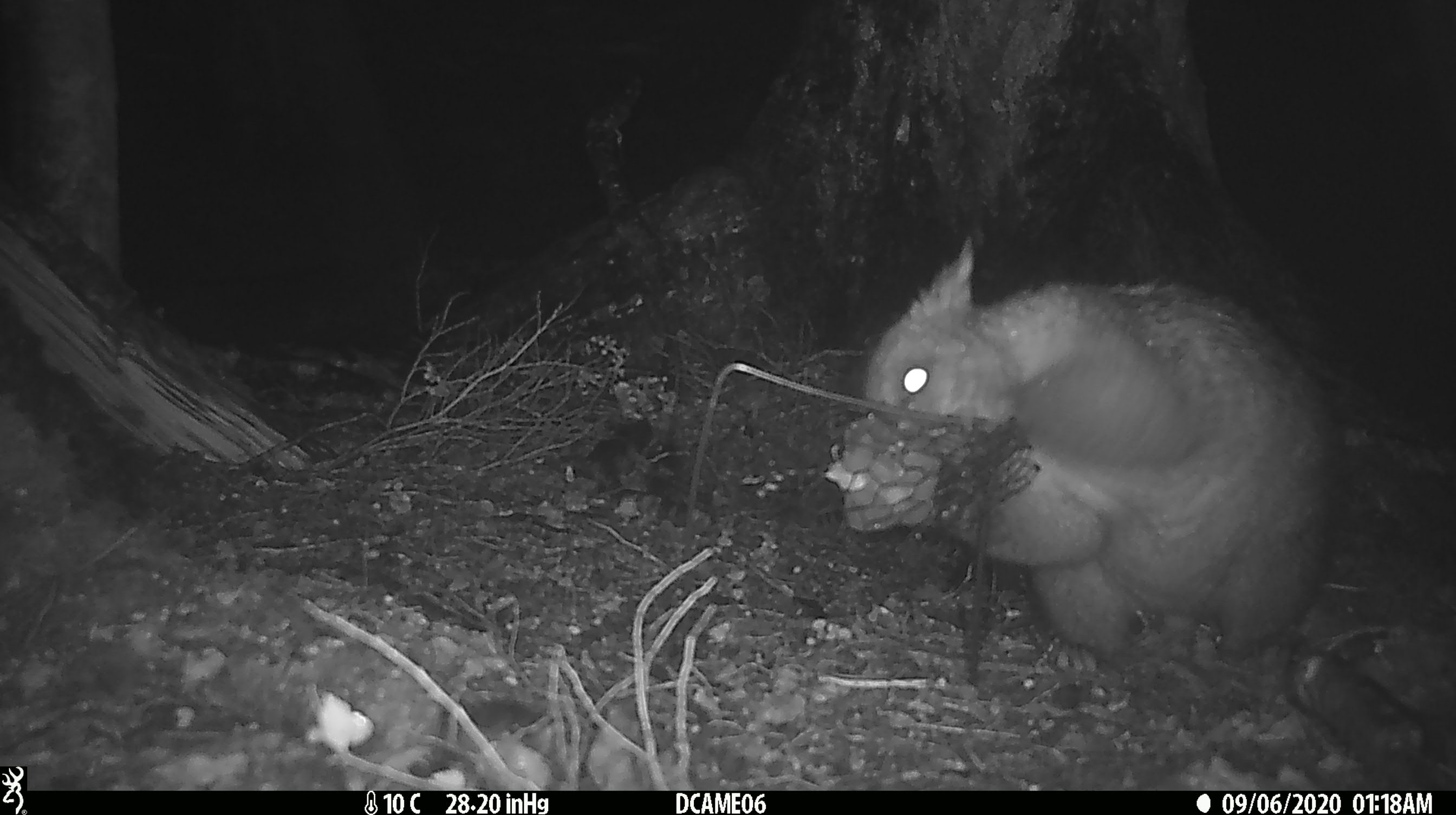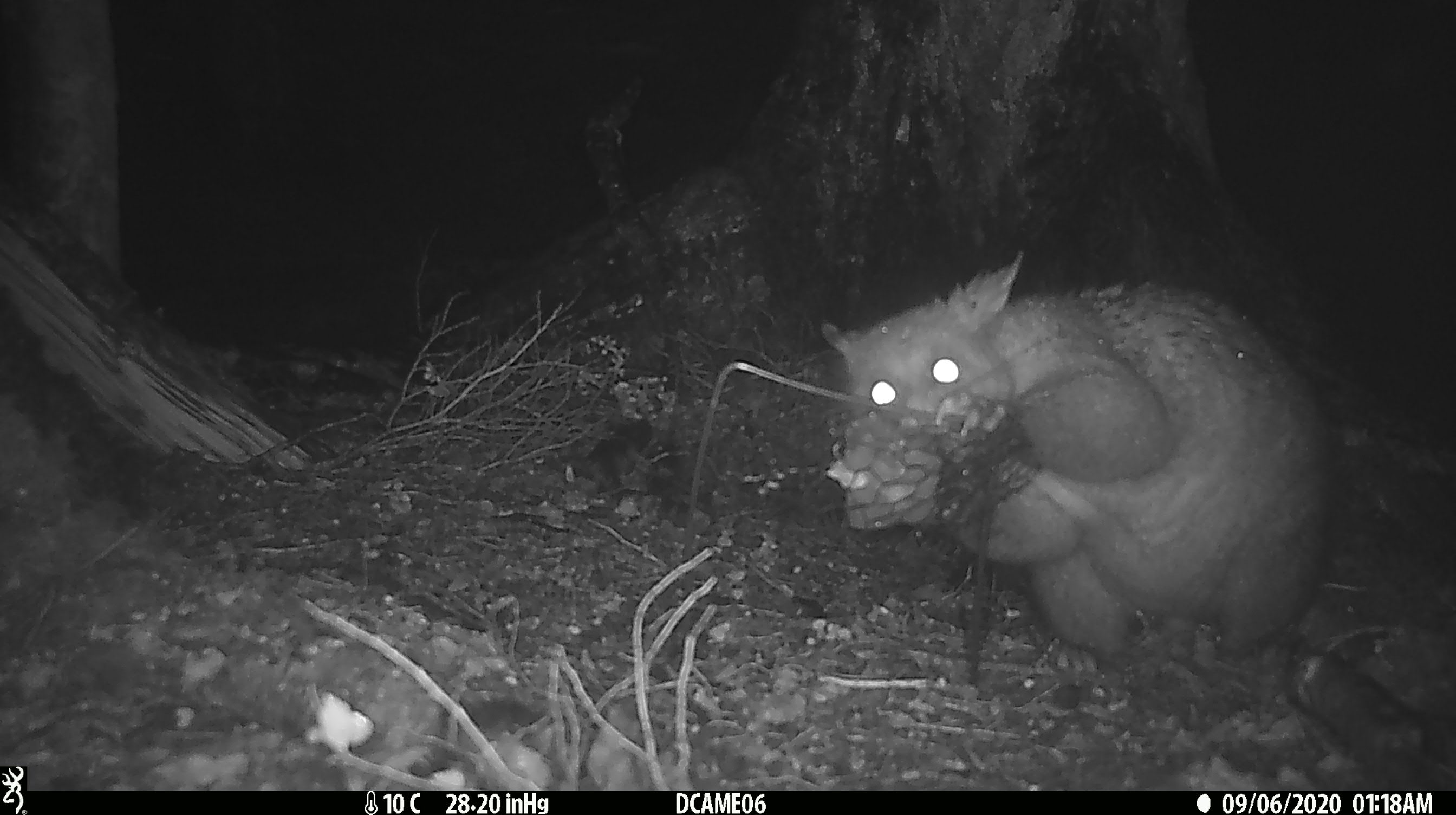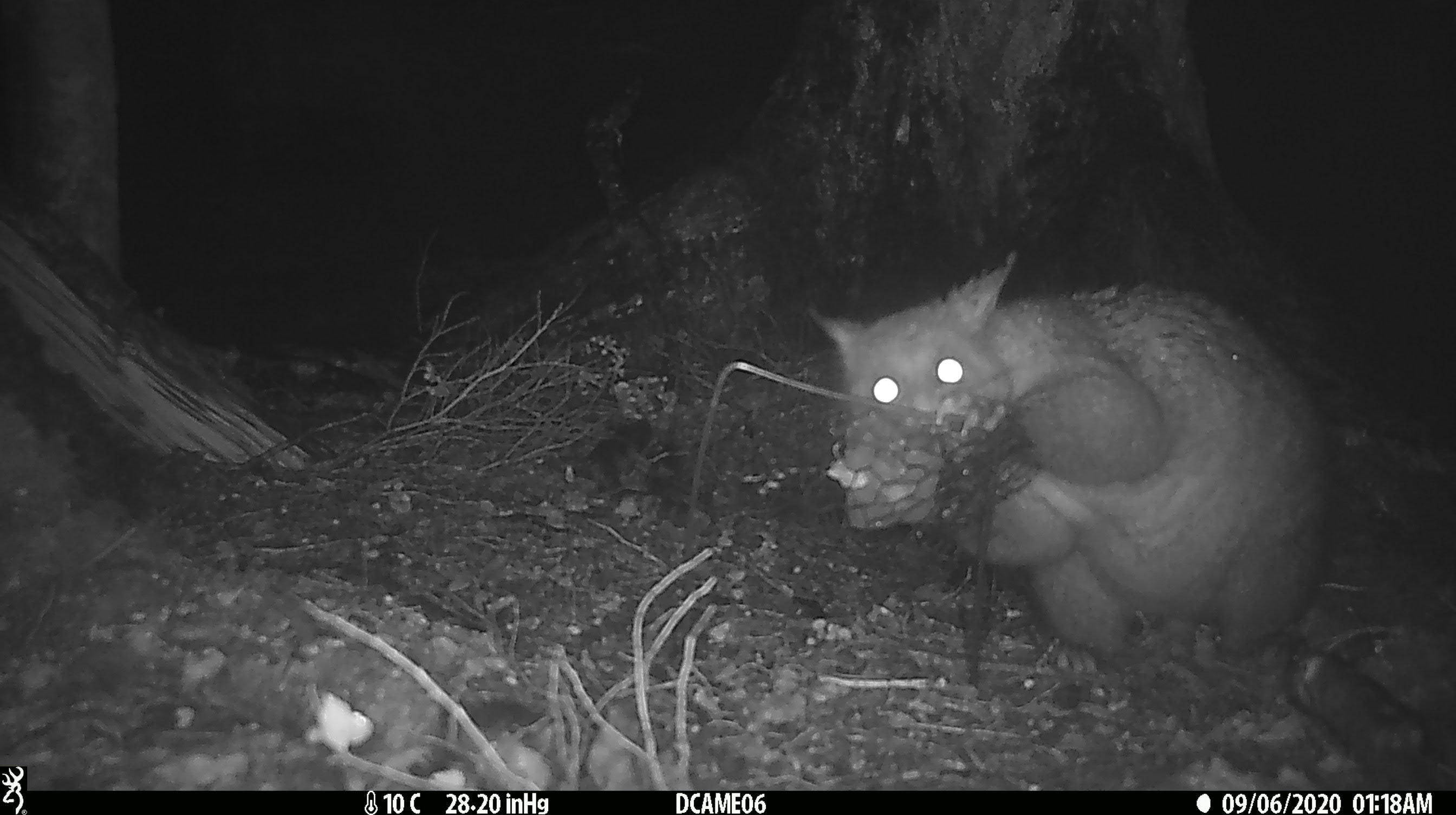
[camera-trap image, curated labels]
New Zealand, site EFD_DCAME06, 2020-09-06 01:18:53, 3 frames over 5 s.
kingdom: Animalia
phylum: Chordata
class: Mammalia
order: Diprotodontia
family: Phalangeridae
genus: Trichosurus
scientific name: Trichosurus vulpecula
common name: common brushtail possum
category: possum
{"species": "possum (common brushtail possum) (Trichosurus vulpecula)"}